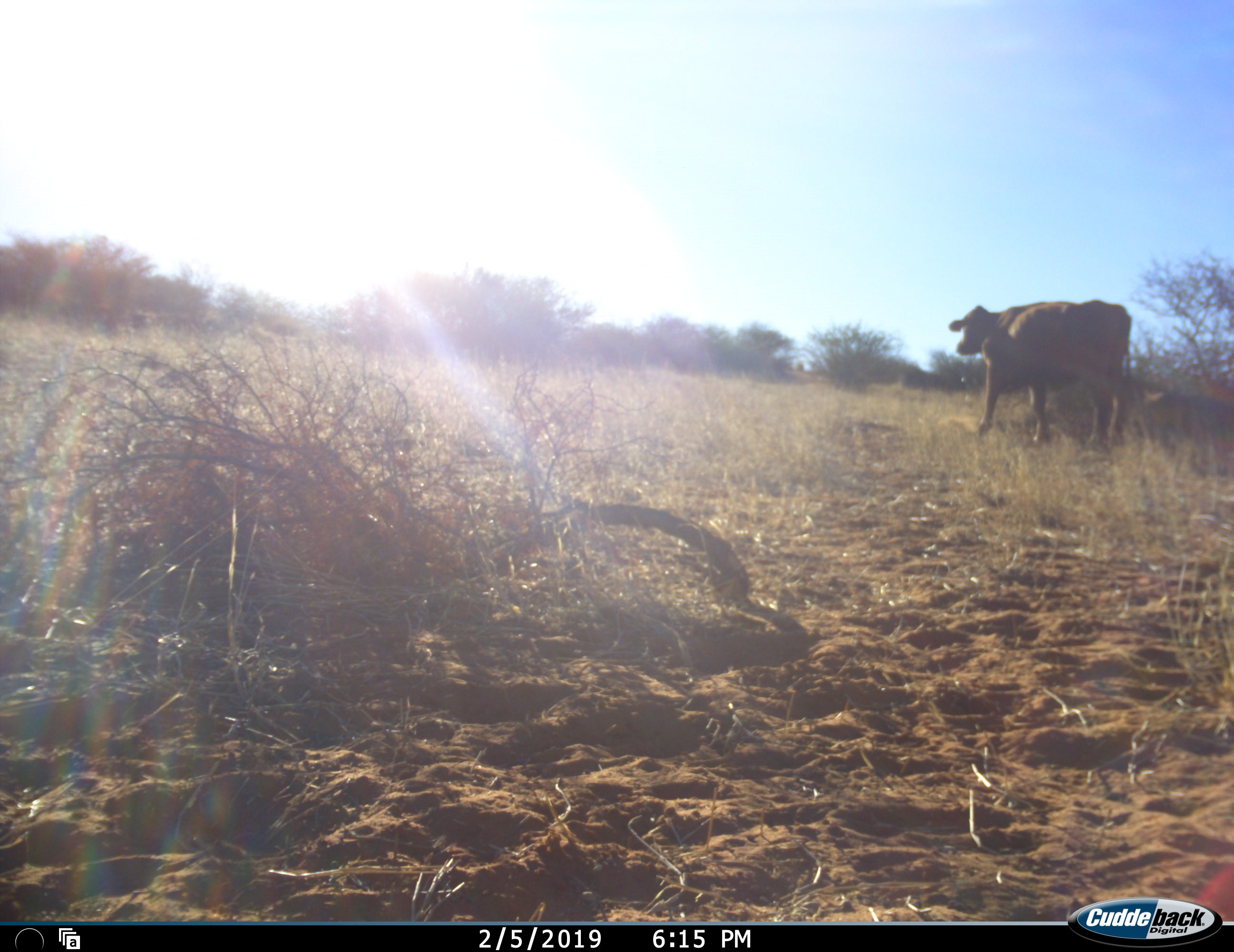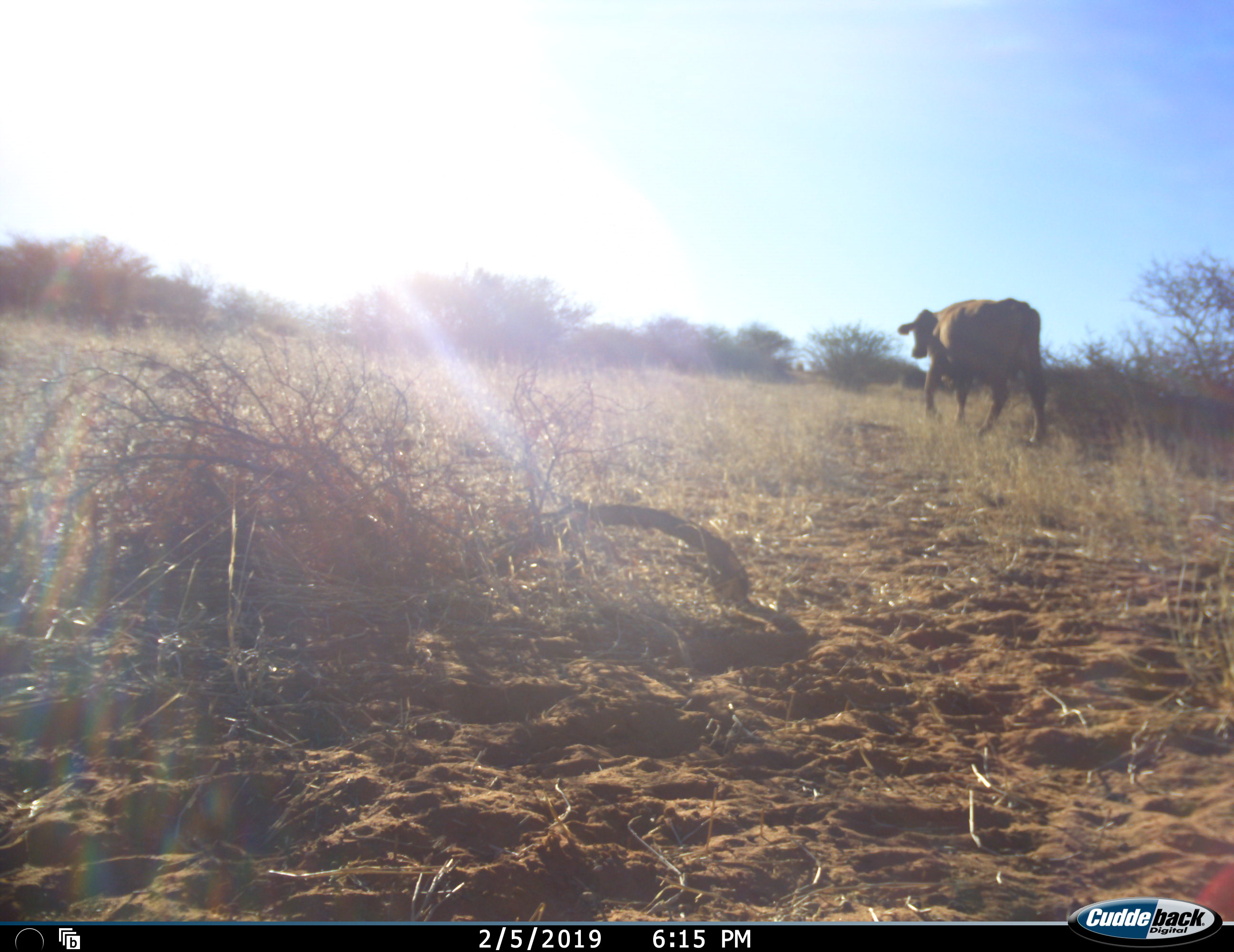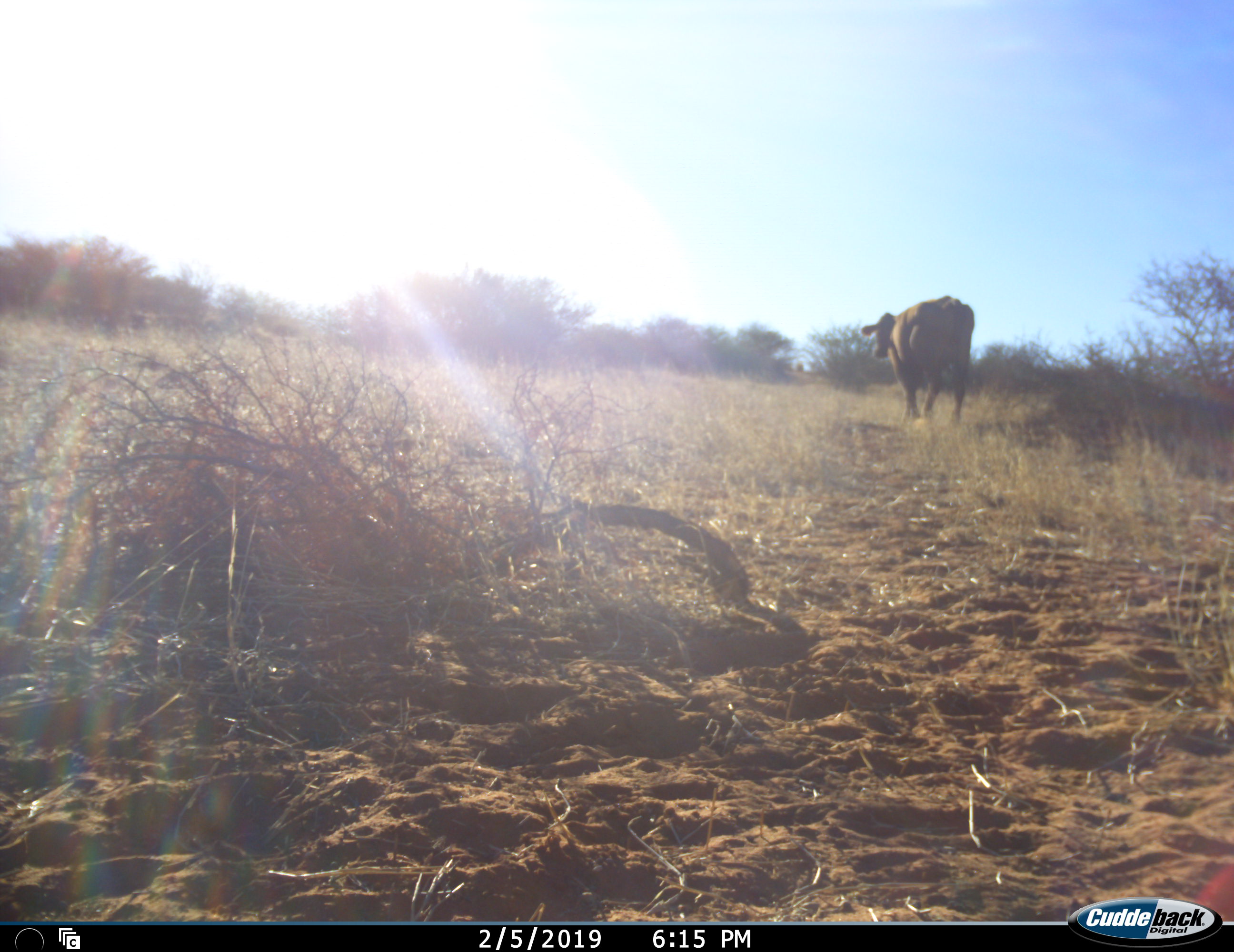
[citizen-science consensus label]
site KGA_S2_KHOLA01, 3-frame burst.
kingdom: Animalia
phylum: Chordata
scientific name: Vertebrata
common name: domestic animal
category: domesticanimal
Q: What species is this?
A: Domesticanimal (domestic animal) (Vertebrata).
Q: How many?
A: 1.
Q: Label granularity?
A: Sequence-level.